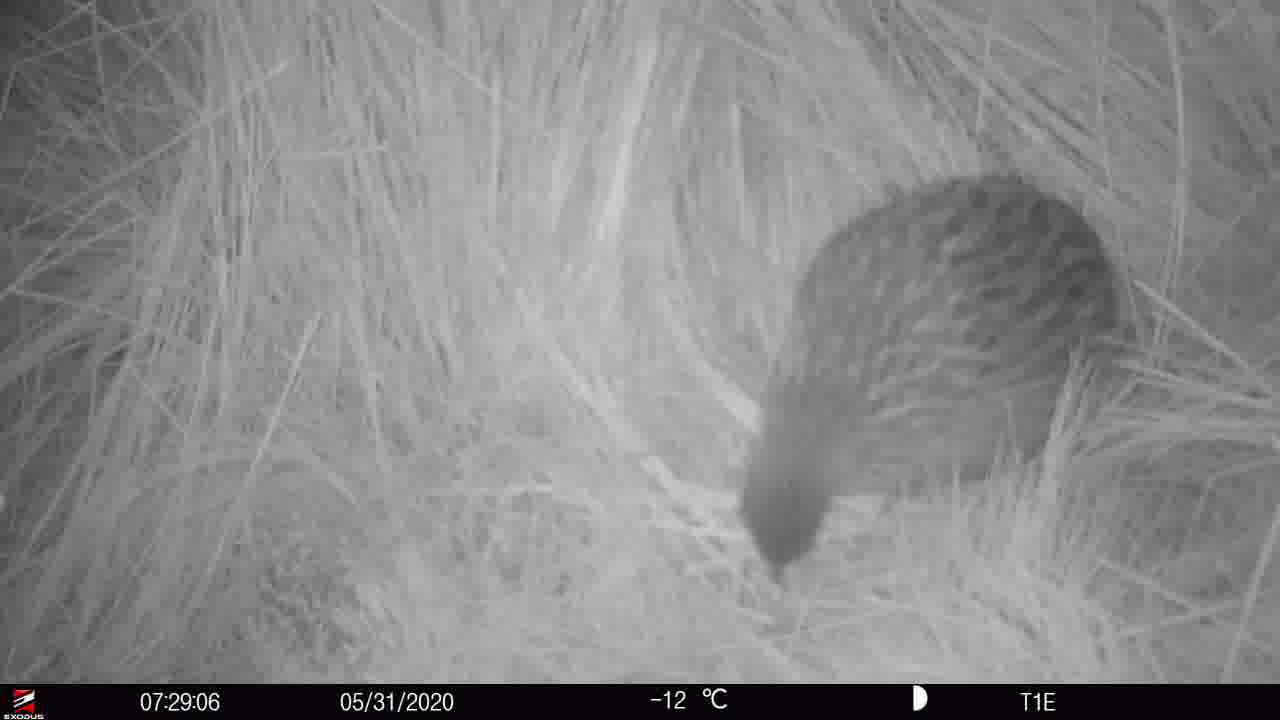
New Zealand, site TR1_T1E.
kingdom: Animalia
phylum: Chordata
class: Aves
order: Gruiformes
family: Rallidae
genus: Gallirallus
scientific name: Gallirallus australis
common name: weka